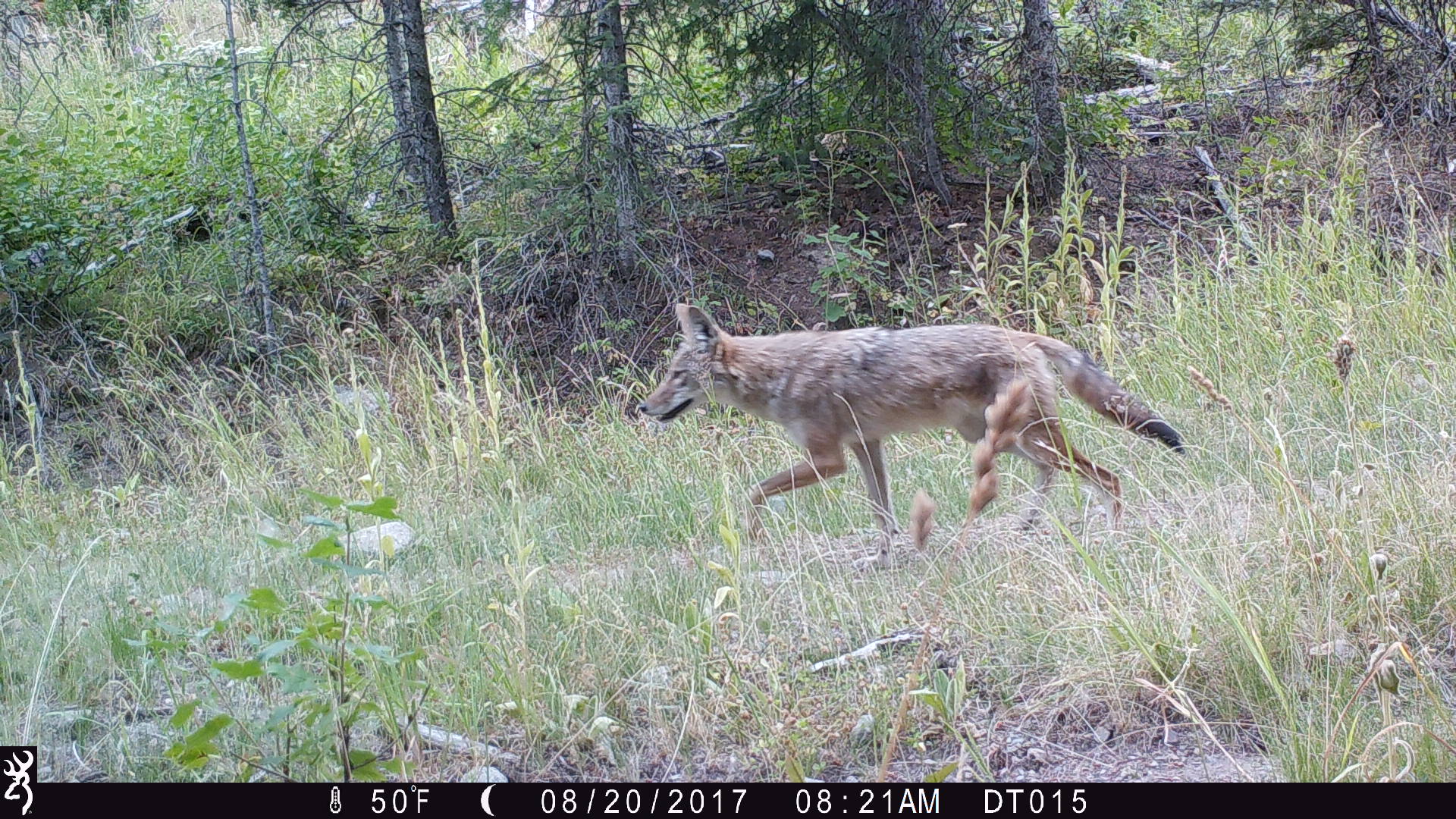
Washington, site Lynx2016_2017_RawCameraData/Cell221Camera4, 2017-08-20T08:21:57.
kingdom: Animalia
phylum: Chordata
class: Mammalia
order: Carnivora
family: Canidae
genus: Canis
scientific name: Canis latrans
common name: coyote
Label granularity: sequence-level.